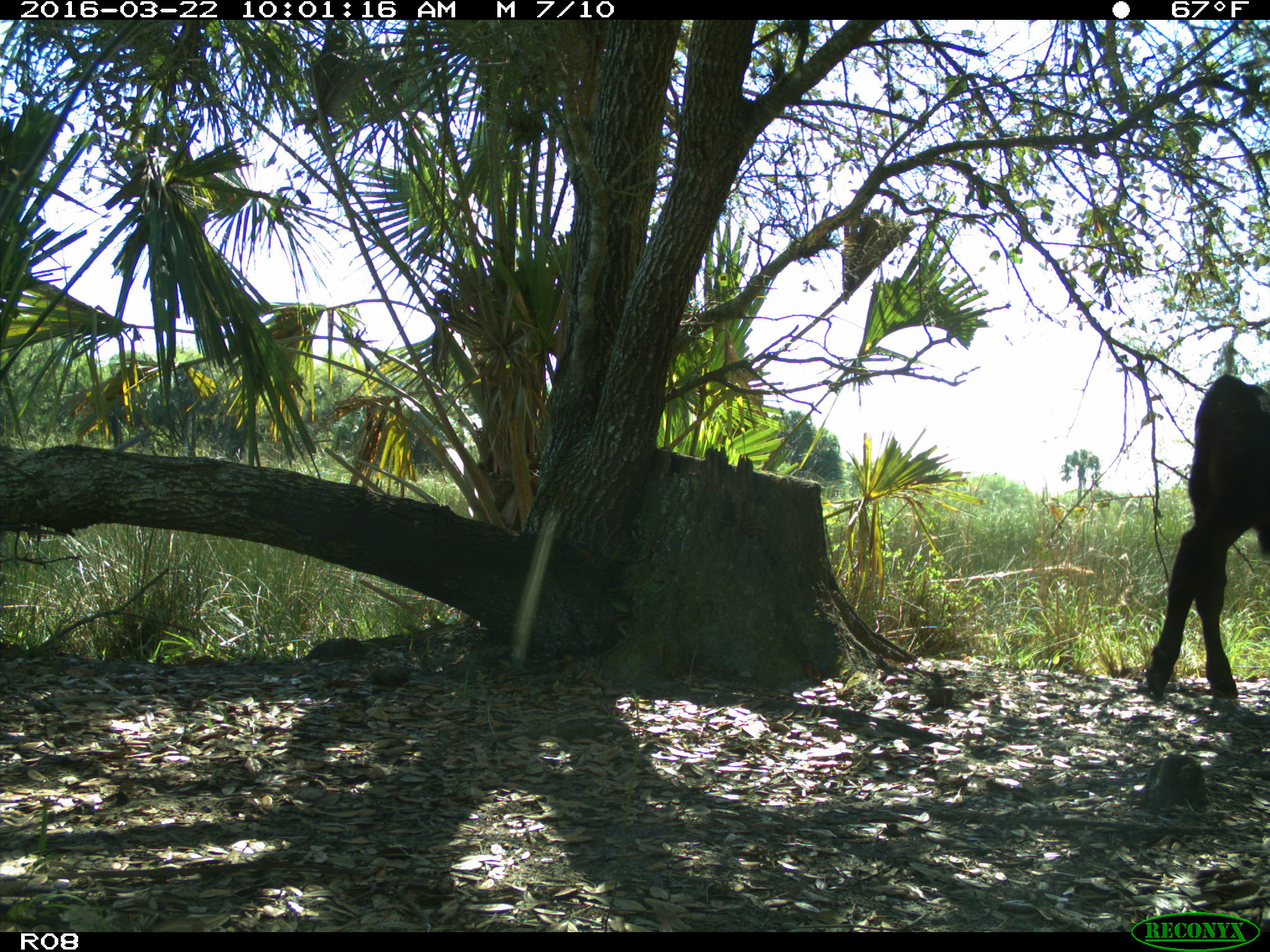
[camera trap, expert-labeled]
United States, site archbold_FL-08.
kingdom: Animalia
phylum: Chordata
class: Mammalia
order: Artiodactyla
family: Bovidae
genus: Bos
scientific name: Bos taurus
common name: domestic cow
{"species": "Bos taurus (domestic cow)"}